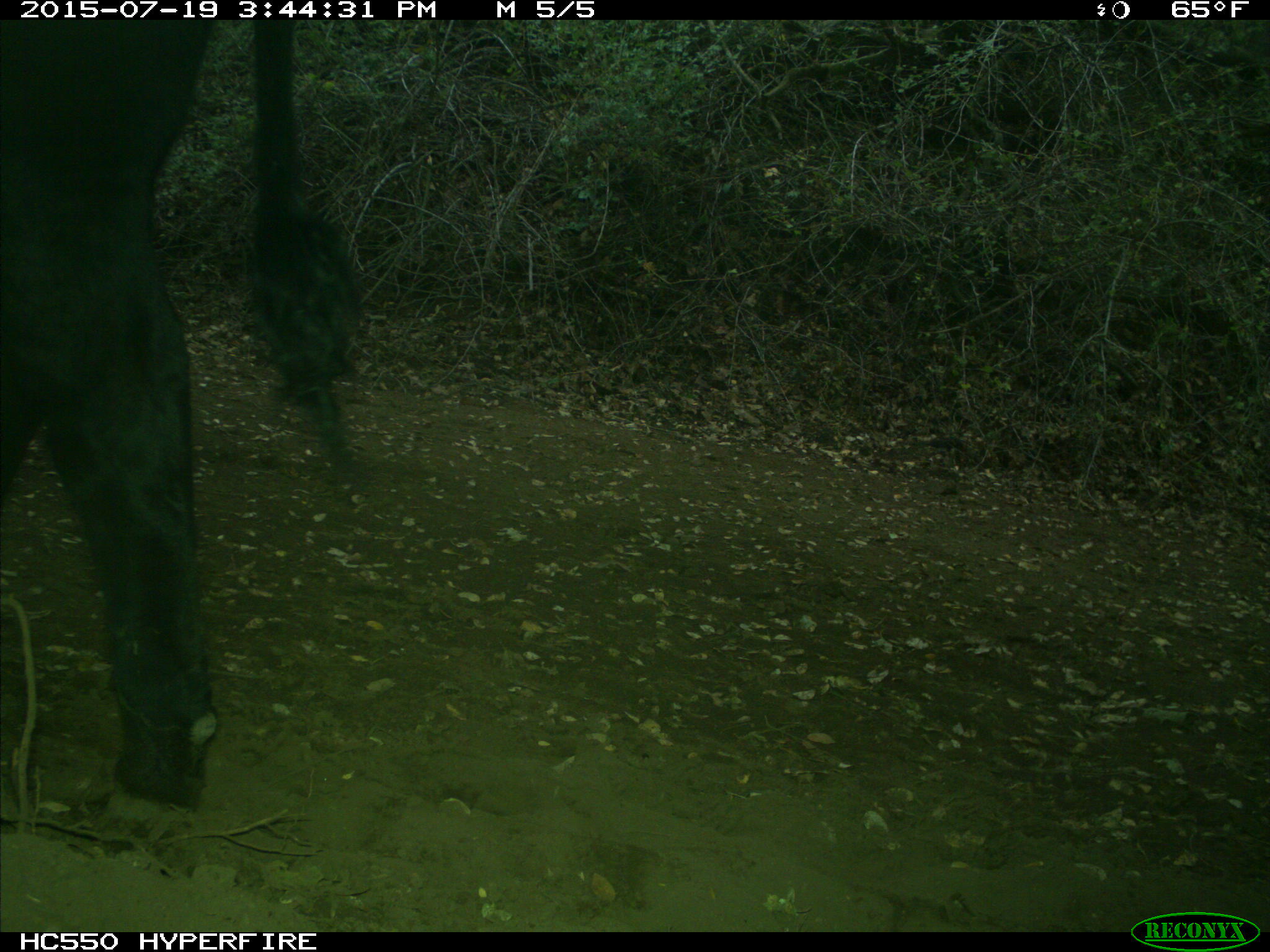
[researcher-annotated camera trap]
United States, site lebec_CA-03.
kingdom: Animalia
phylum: Chordata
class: Mammalia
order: Artiodactyla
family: Bovidae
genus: Bos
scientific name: Bos taurus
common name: domestic cow